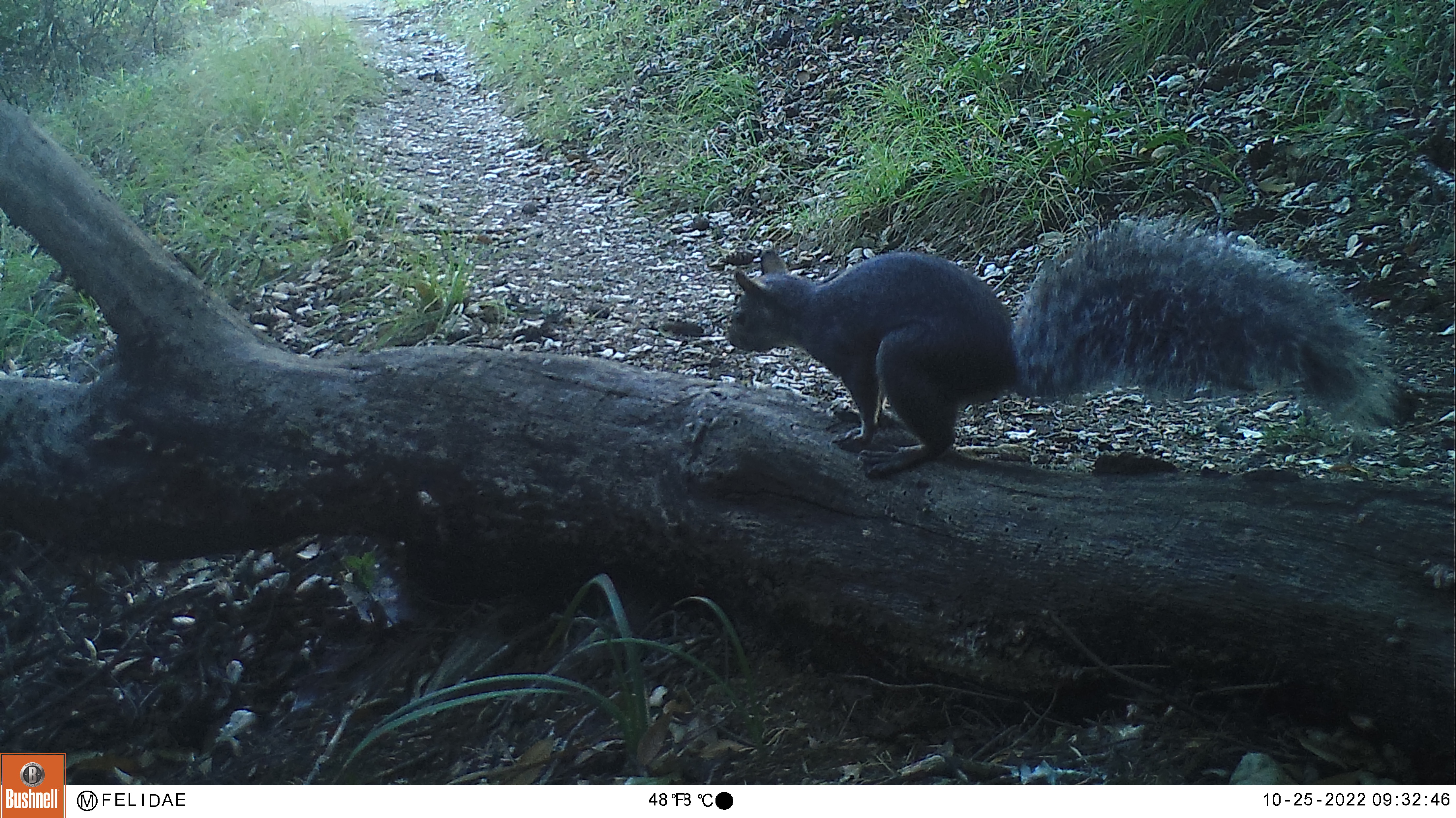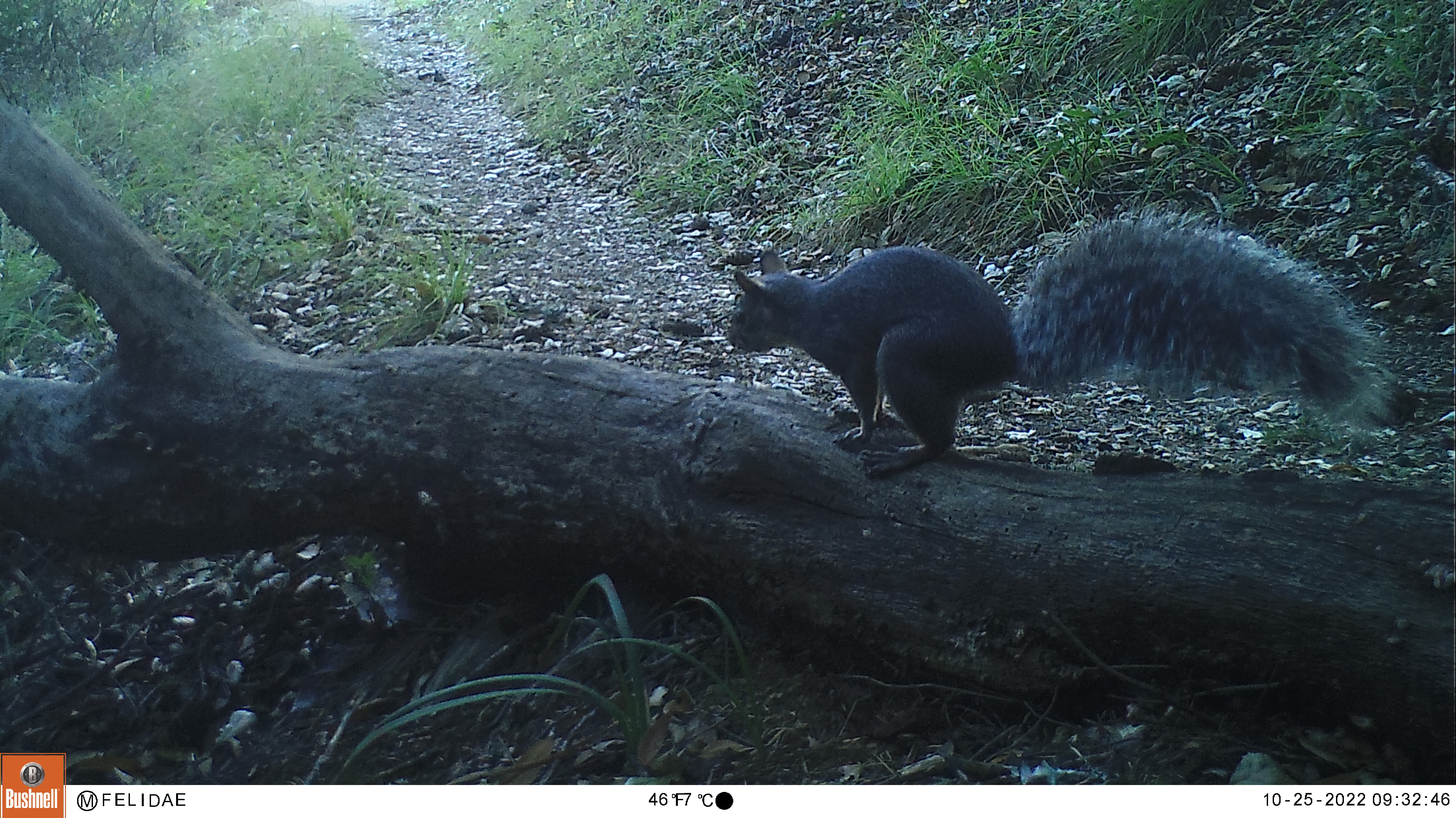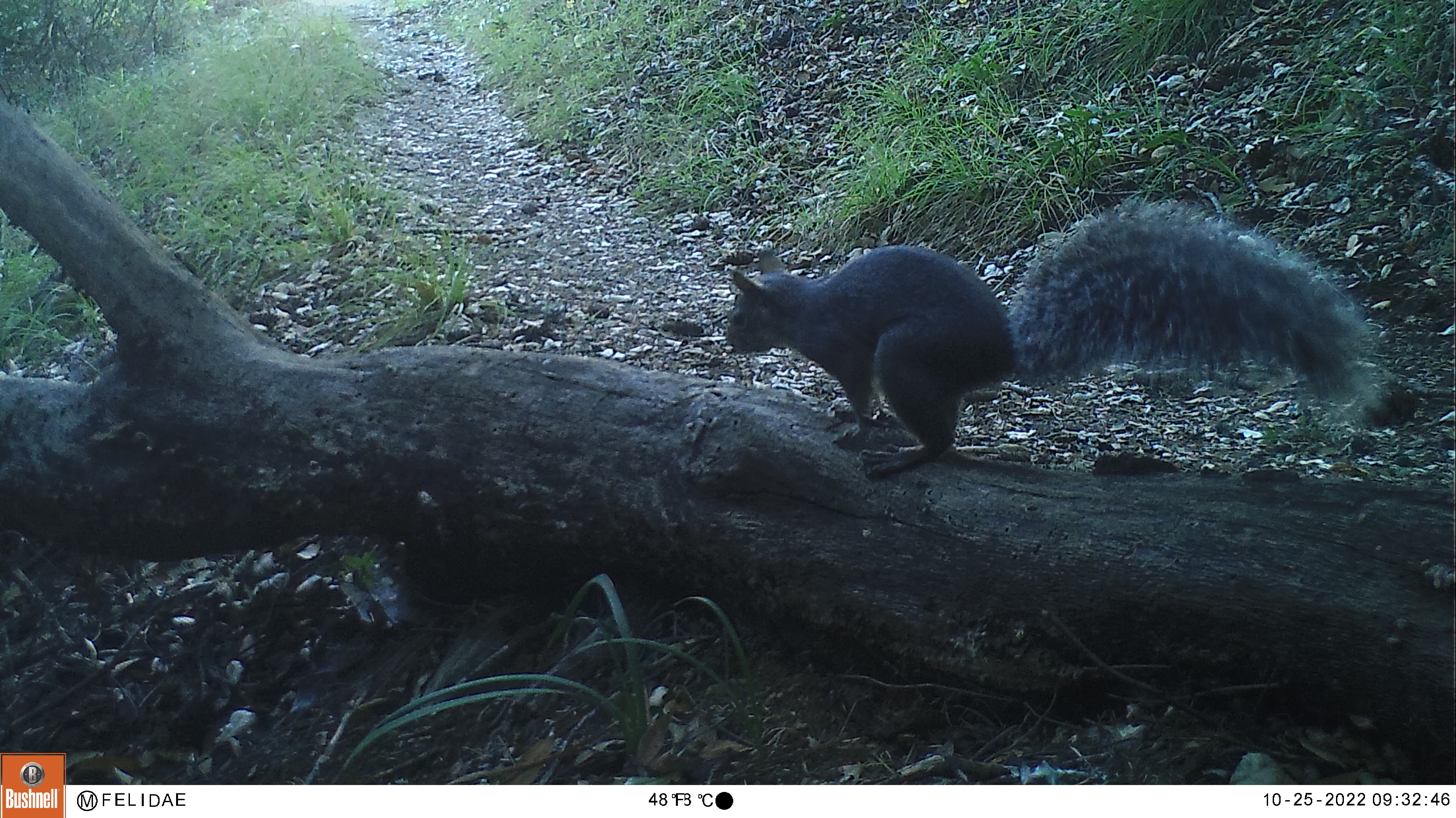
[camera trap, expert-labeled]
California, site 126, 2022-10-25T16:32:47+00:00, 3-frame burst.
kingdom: Animalia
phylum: Chordata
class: Mammalia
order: Rodentia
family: Sciuridae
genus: Sciurus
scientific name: Sciurus griseus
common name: western gray squirrel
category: western grey squirrel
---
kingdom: Animalia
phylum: Chordata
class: Mammalia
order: Rodentia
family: Sciuridae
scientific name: Sciuridae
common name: squirrel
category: unknown squirrel